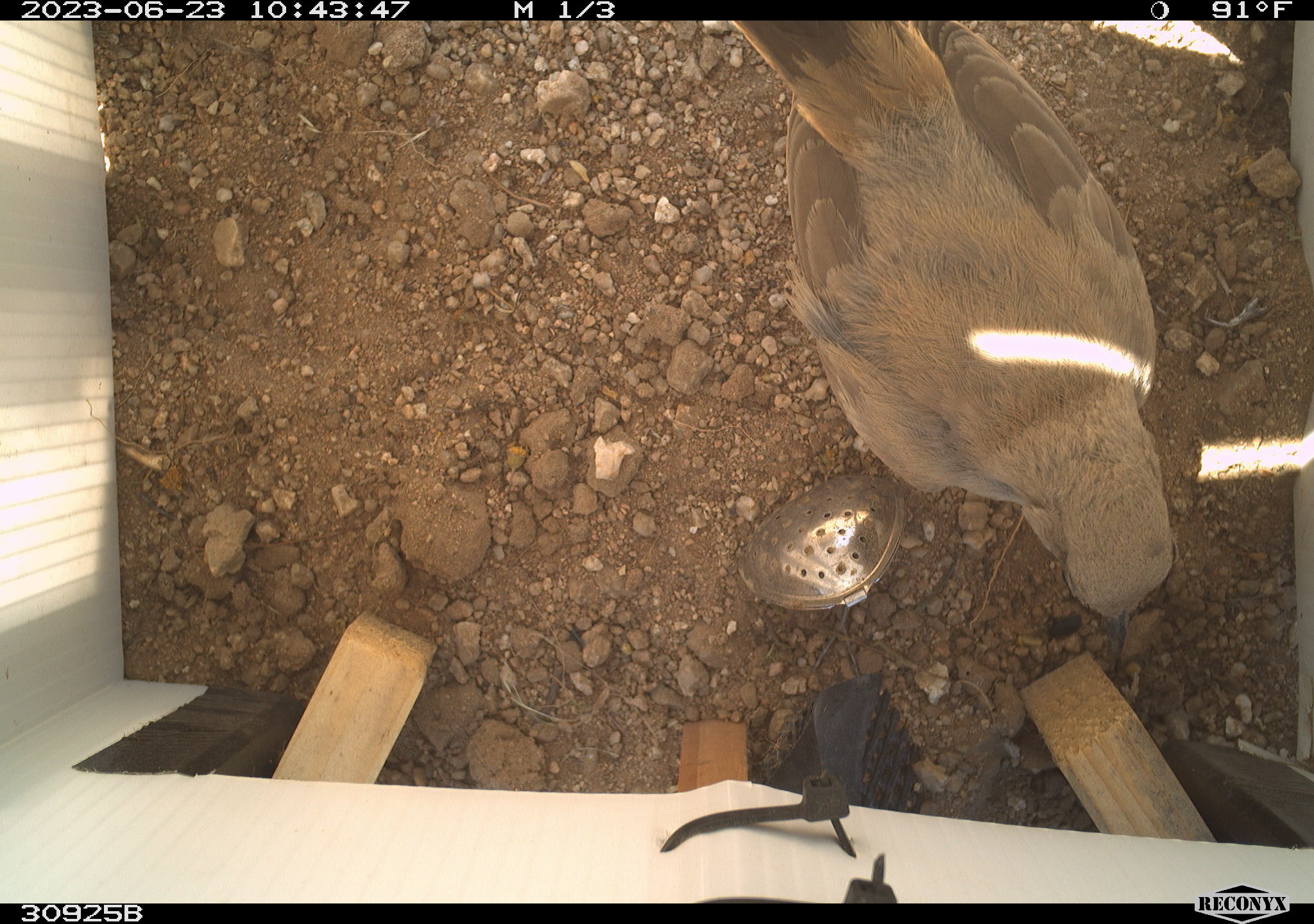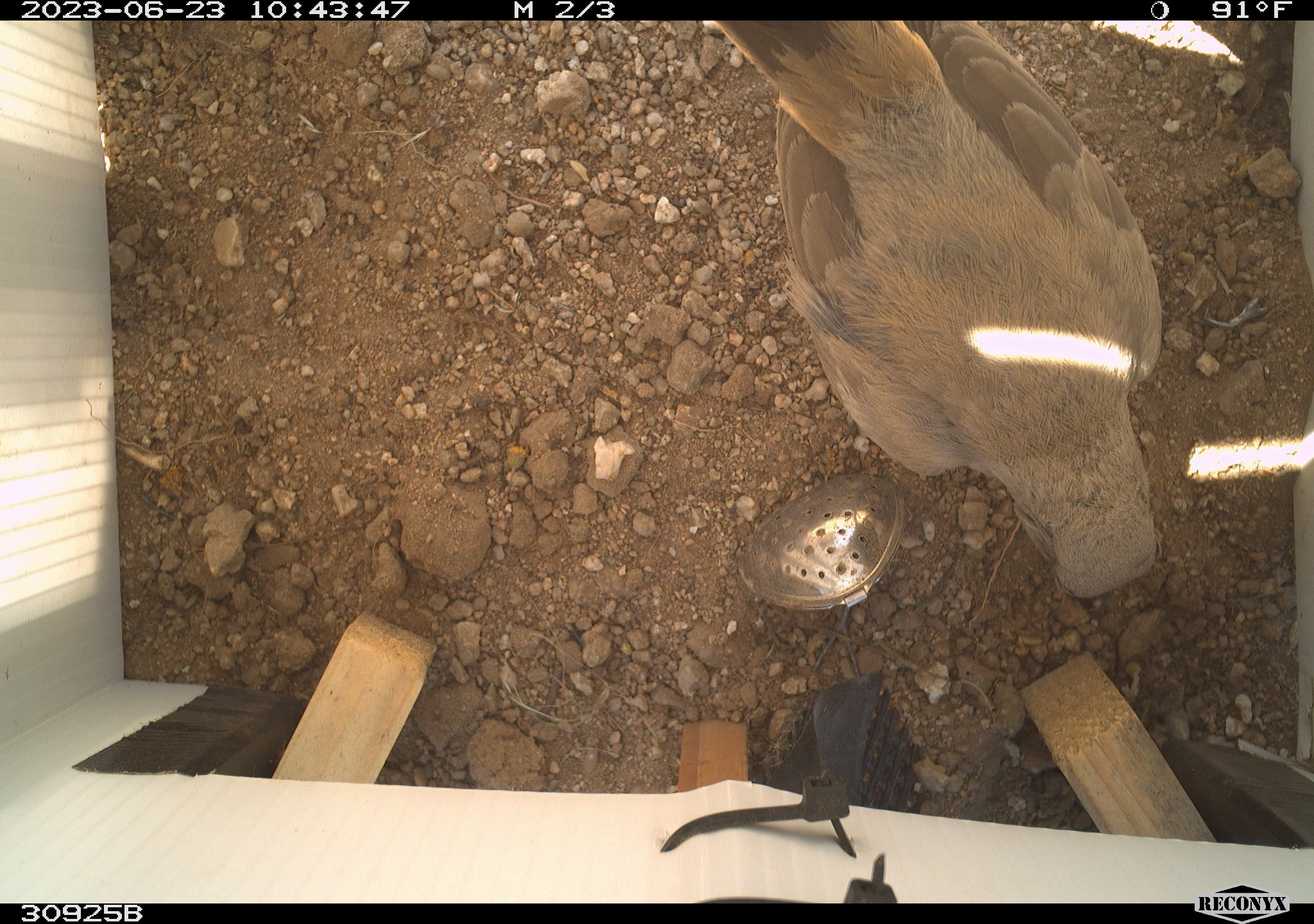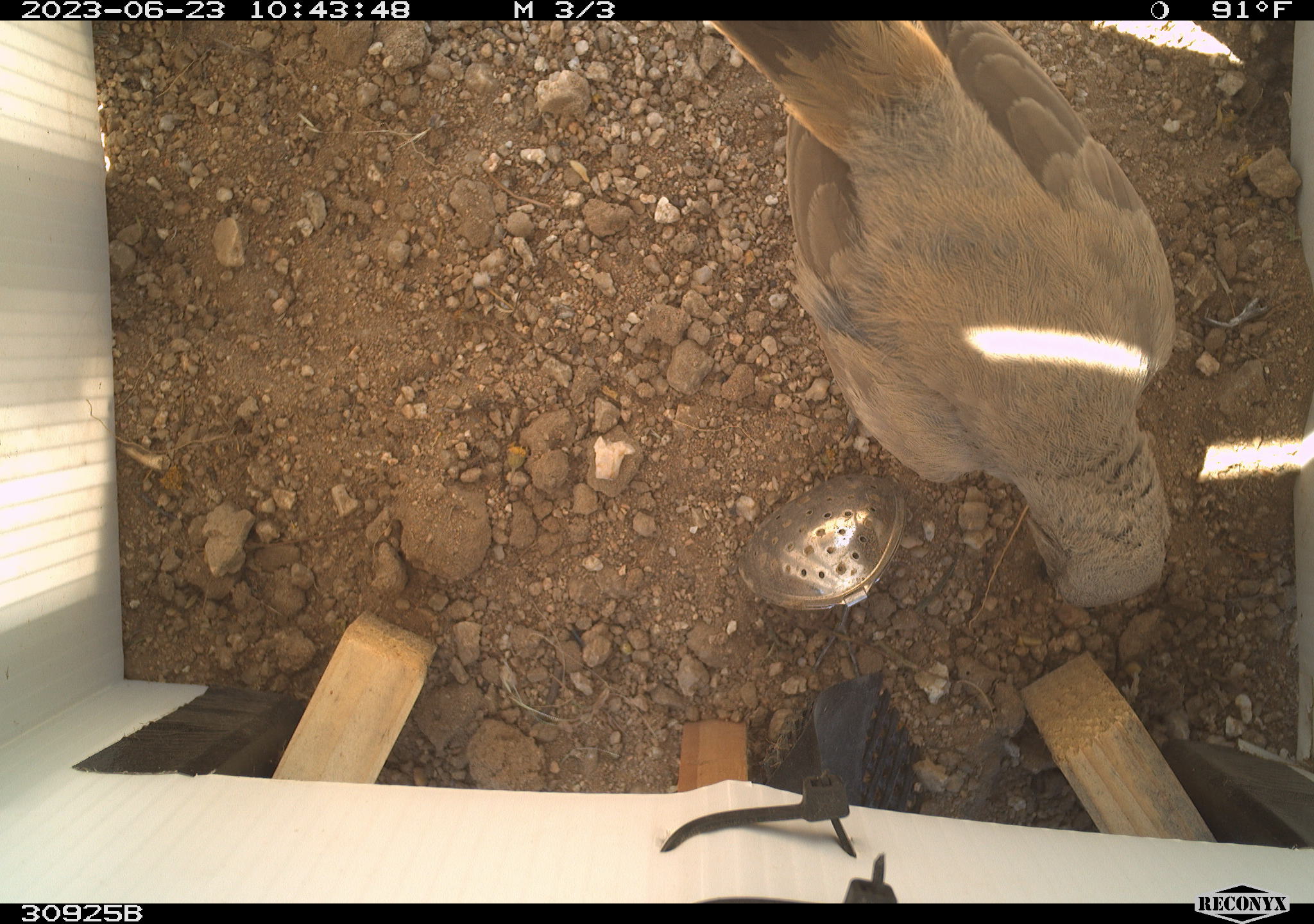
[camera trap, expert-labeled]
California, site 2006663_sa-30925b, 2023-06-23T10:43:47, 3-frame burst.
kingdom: Animalia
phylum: Chordata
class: Aves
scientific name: Aves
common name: bird